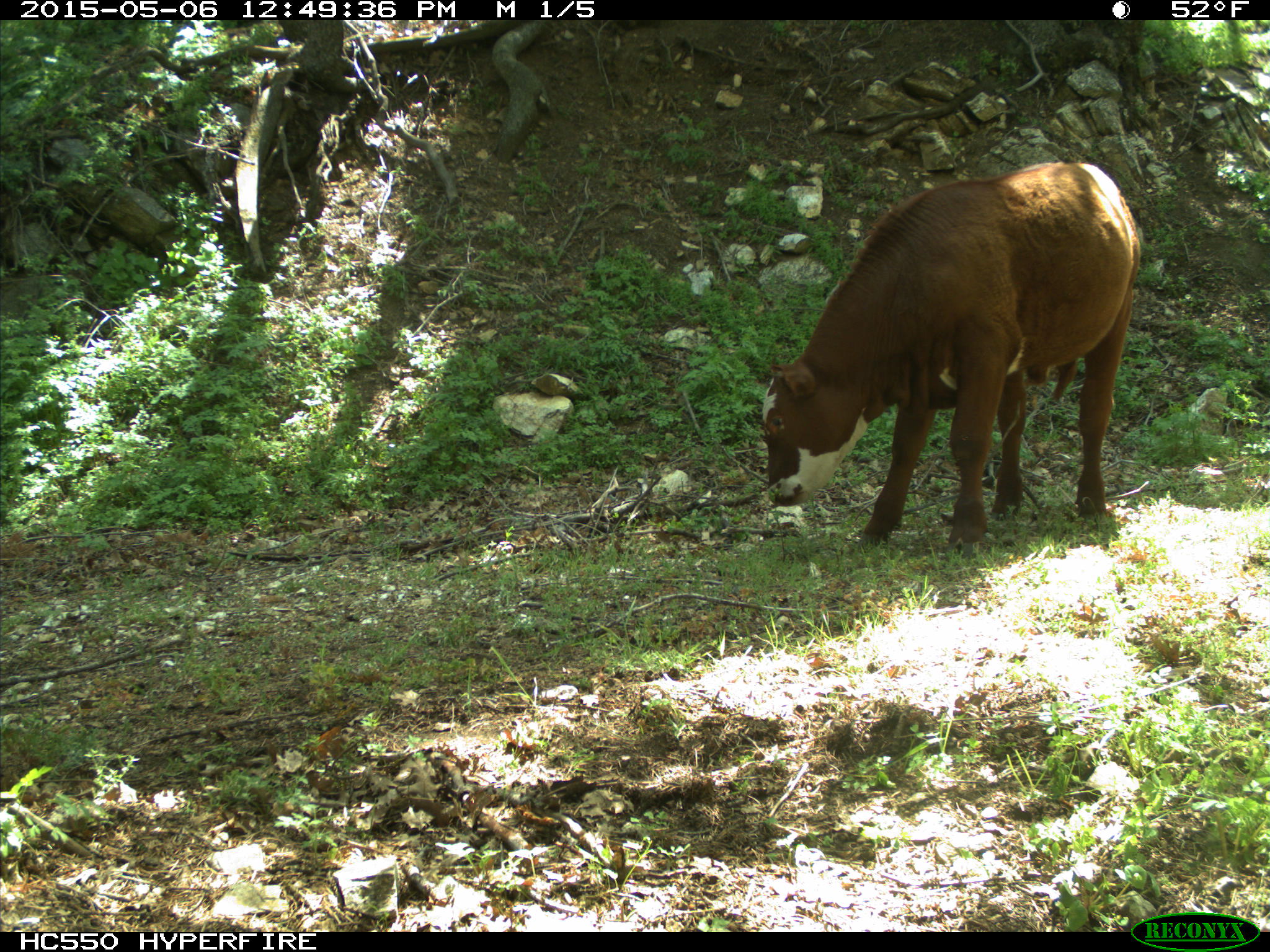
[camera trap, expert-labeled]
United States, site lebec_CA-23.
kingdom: Animalia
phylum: Chordata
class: Mammalia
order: Artiodactyla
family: Bovidae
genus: Bos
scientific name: Bos taurus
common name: domestic cow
Bos taurus (domestic cow).